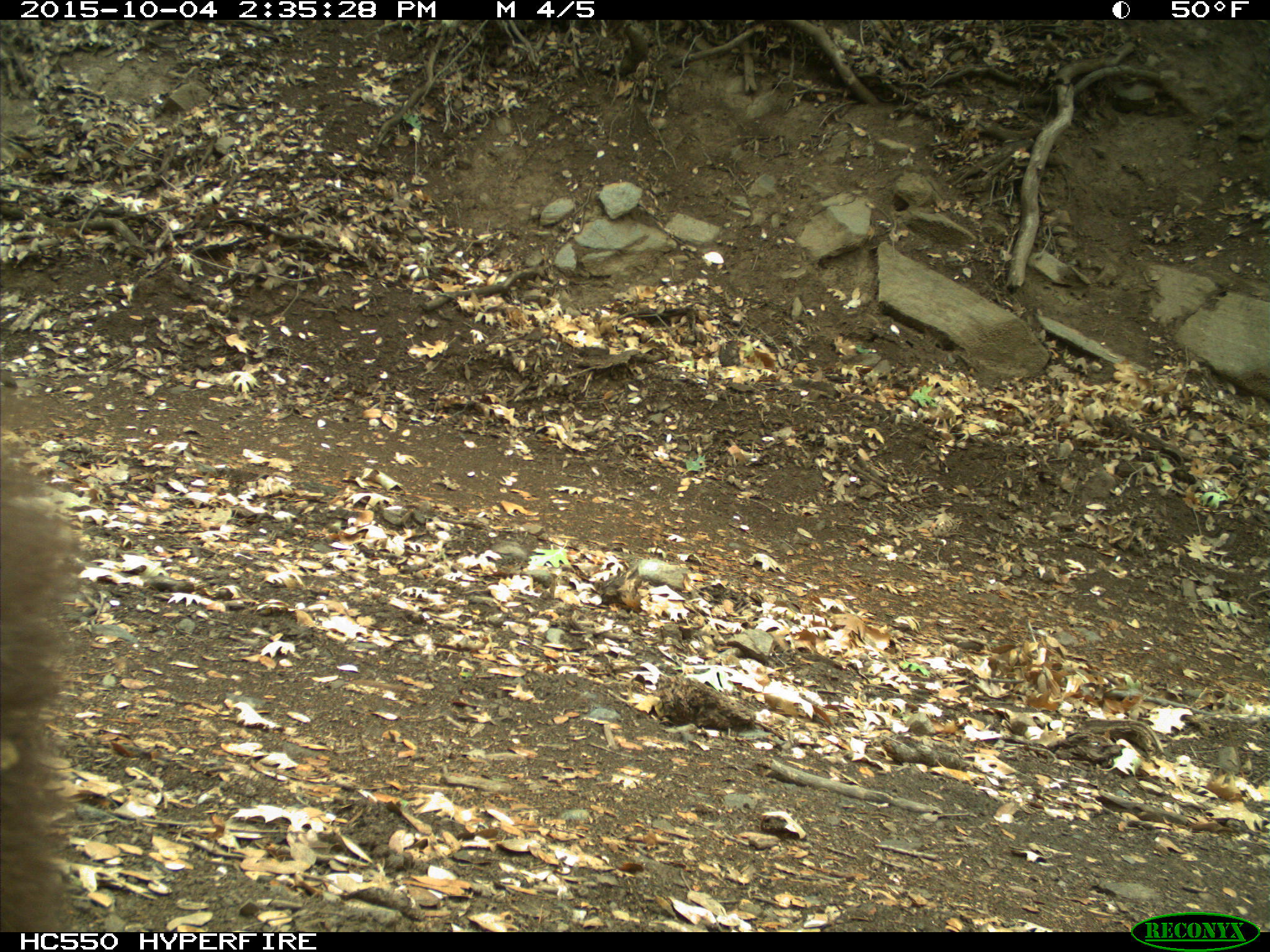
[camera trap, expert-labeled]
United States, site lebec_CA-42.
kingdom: Animalia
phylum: Chordata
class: Mammalia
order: Carnivora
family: Ursidae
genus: Ursus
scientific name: Ursus americanus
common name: american black bear